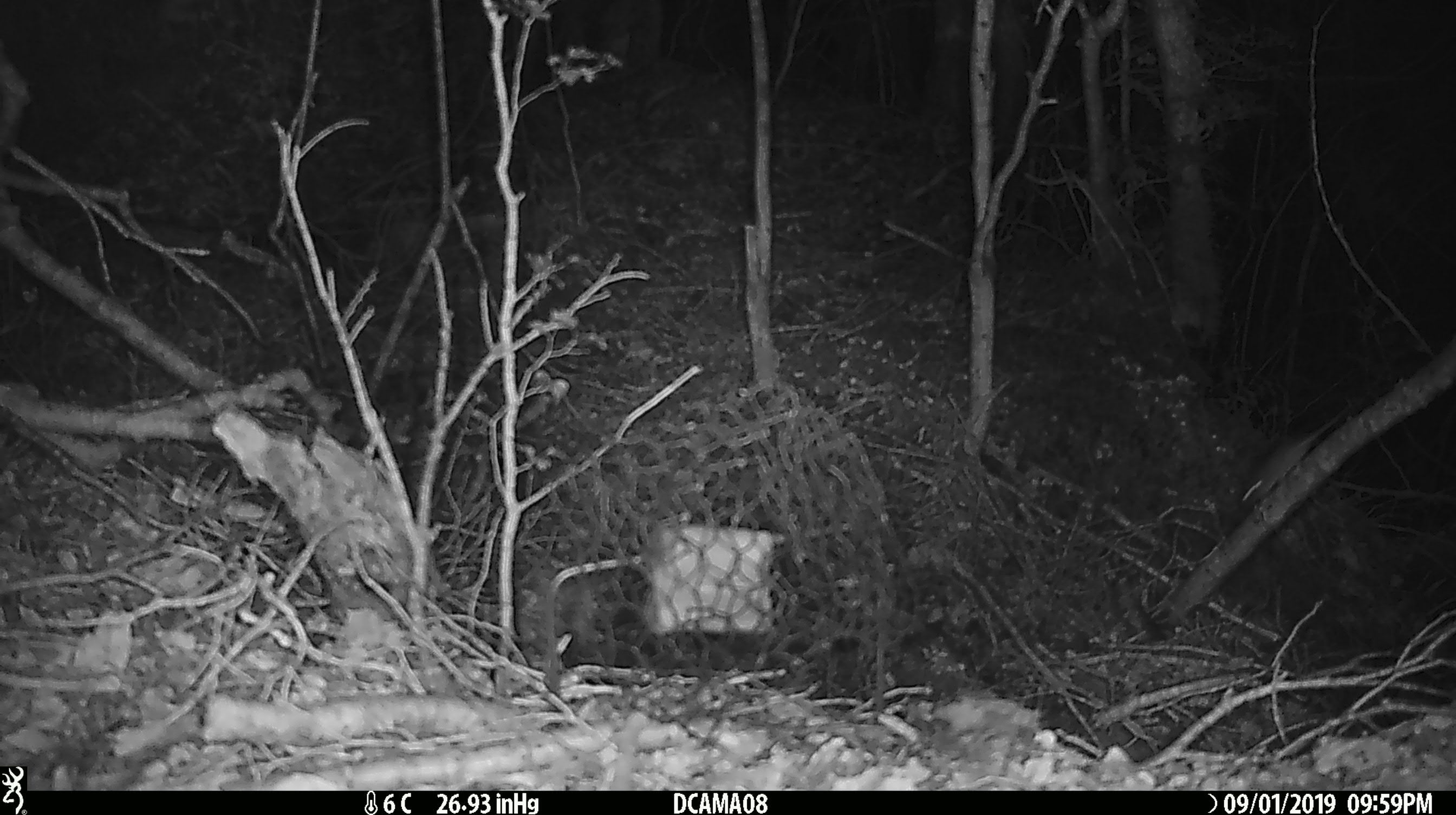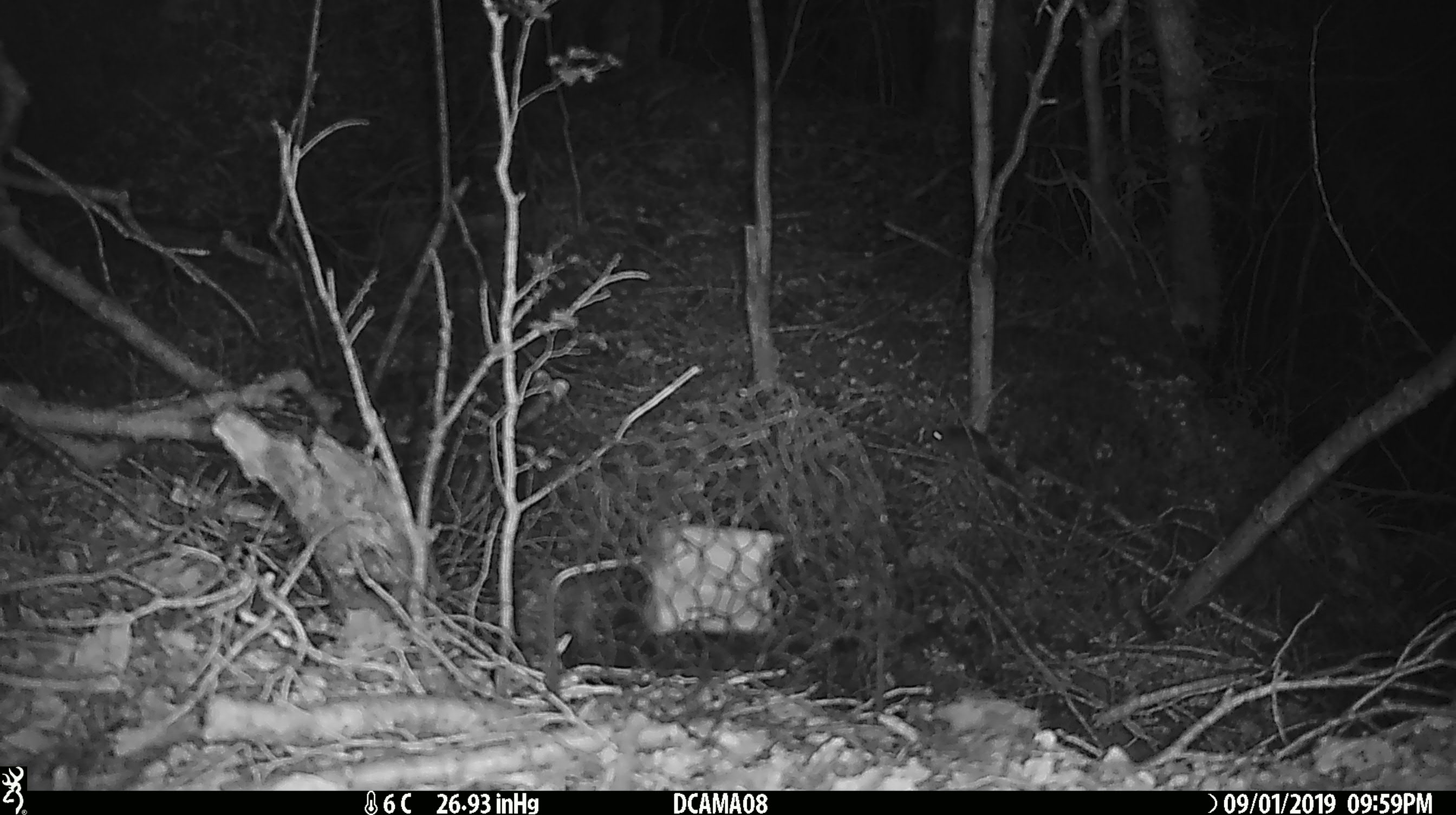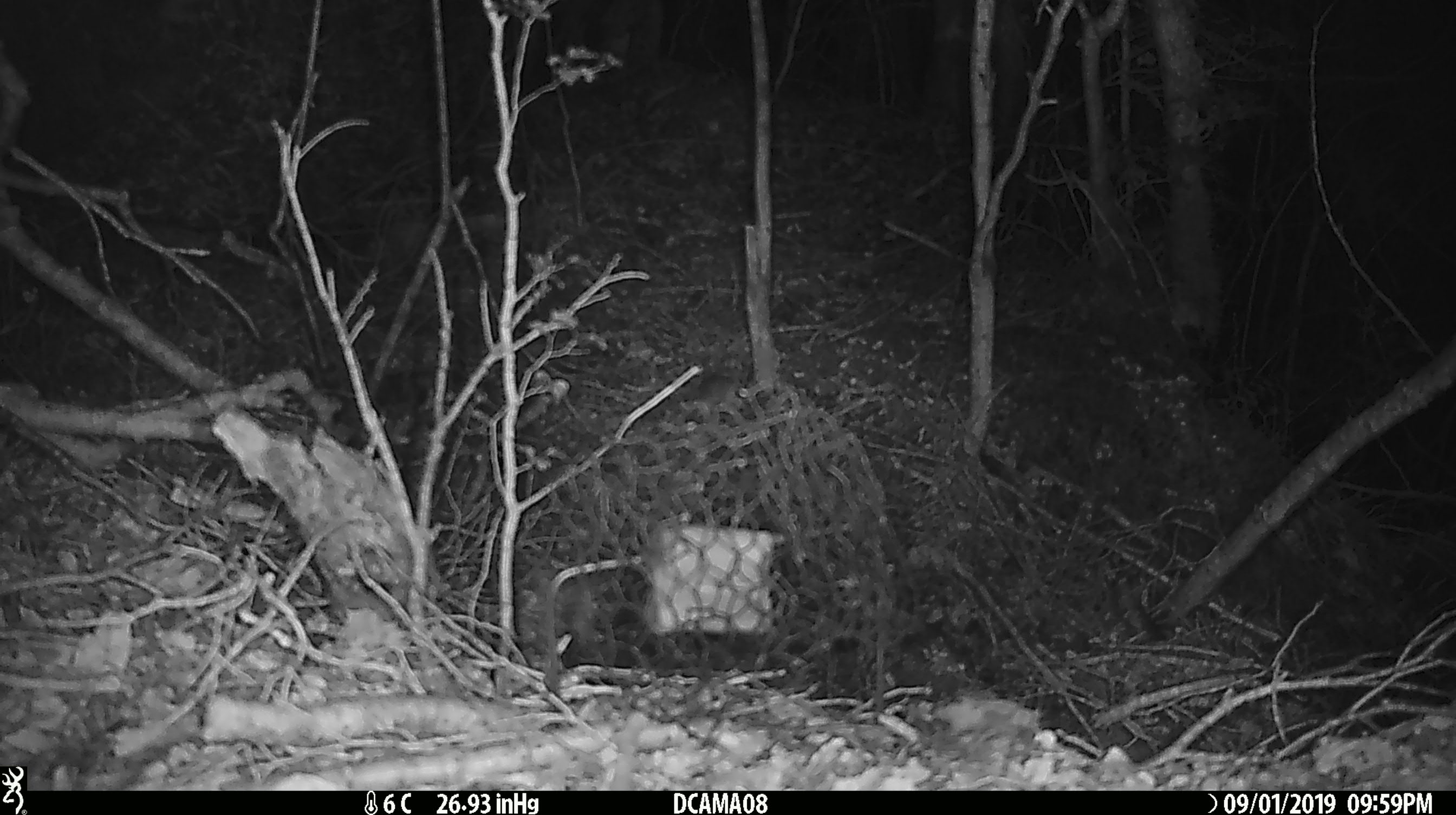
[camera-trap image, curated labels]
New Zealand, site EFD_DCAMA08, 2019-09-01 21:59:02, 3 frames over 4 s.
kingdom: Animalia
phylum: Chordata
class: Mammalia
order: Rodentia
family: Muridae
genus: Mus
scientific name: Mus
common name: mouse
Mouse (Mus).